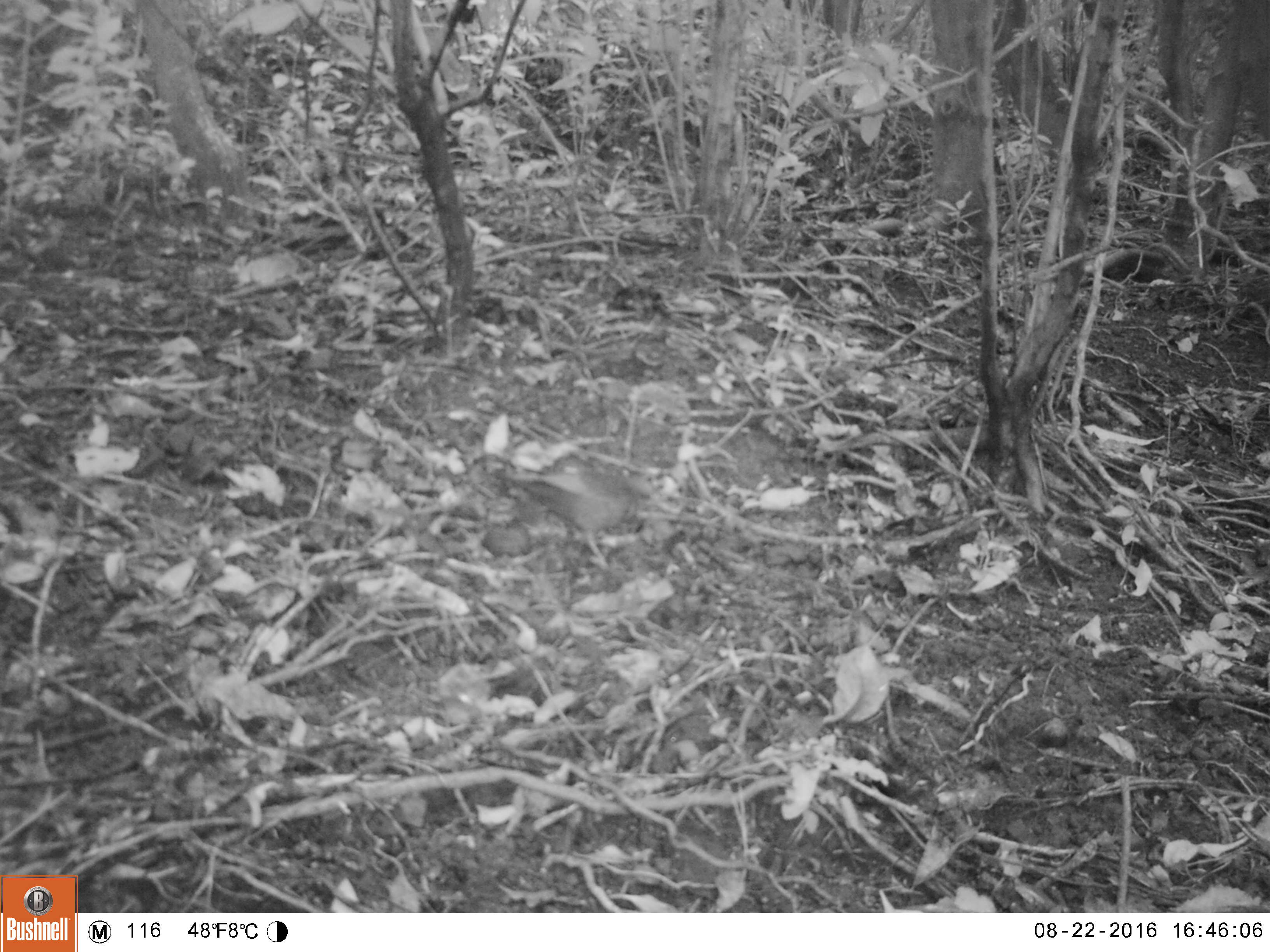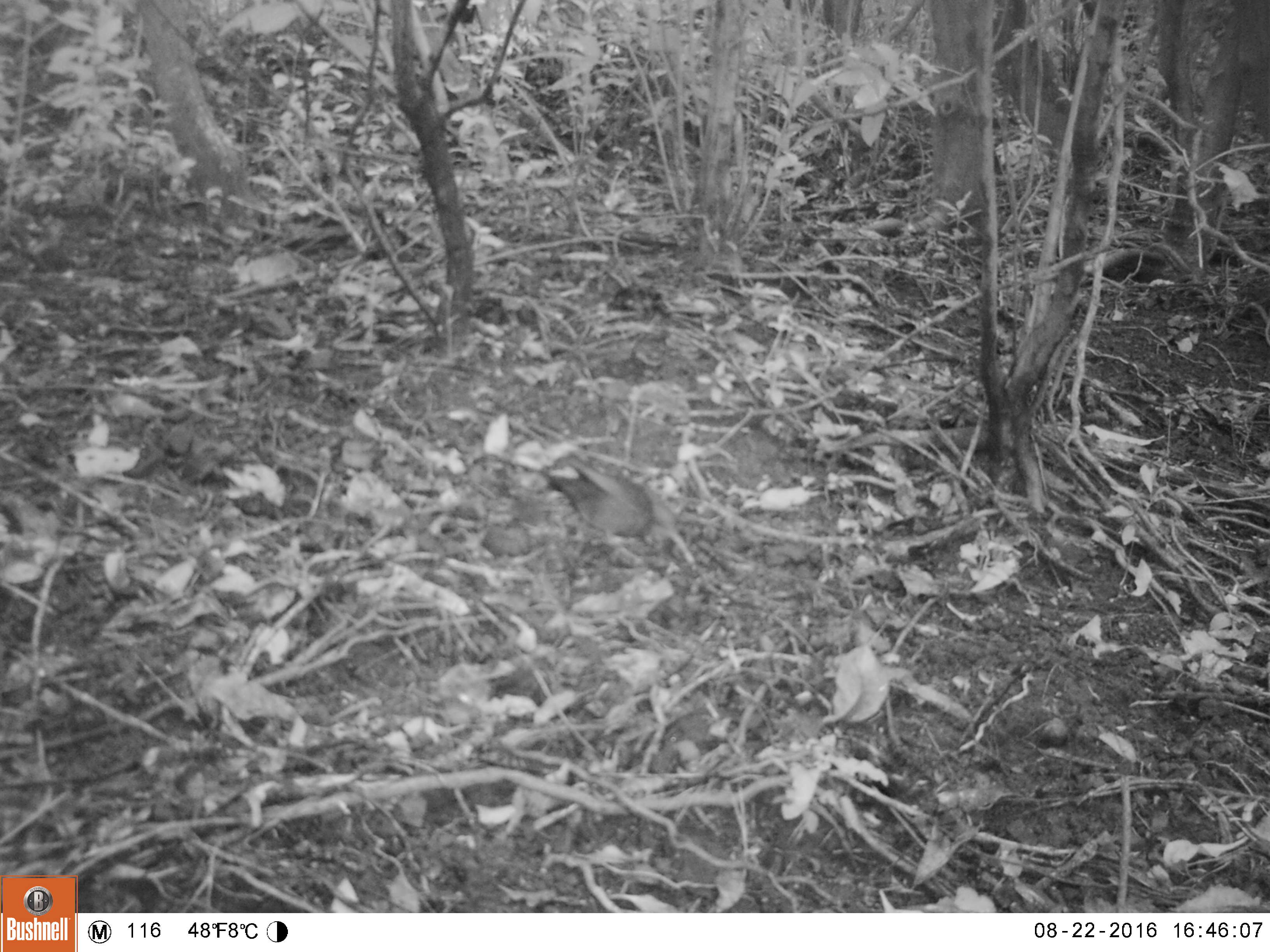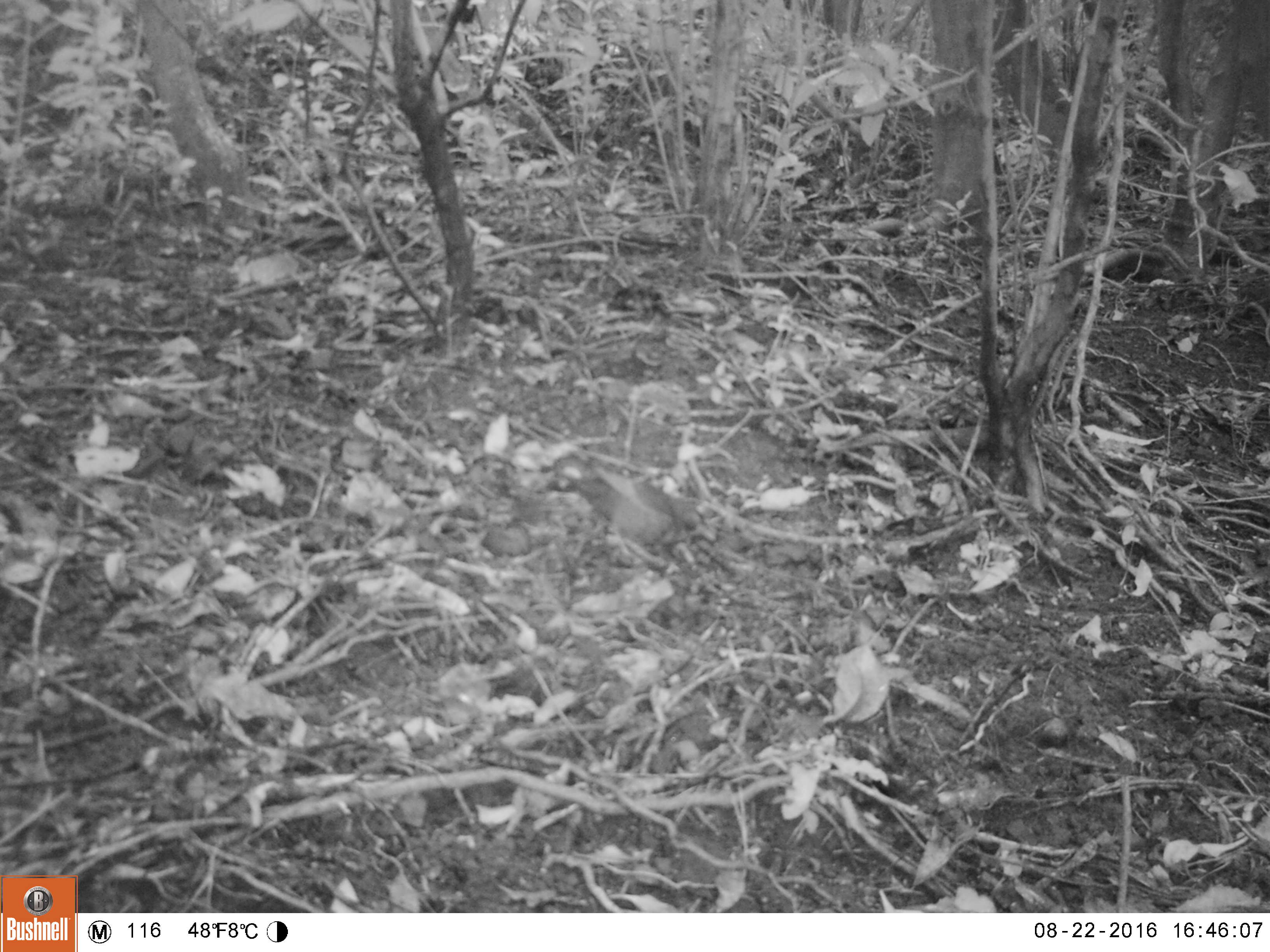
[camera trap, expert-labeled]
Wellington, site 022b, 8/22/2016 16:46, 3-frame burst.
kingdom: Animalia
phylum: Chordata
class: Aves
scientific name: Aves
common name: bird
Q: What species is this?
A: Bird (Aves).